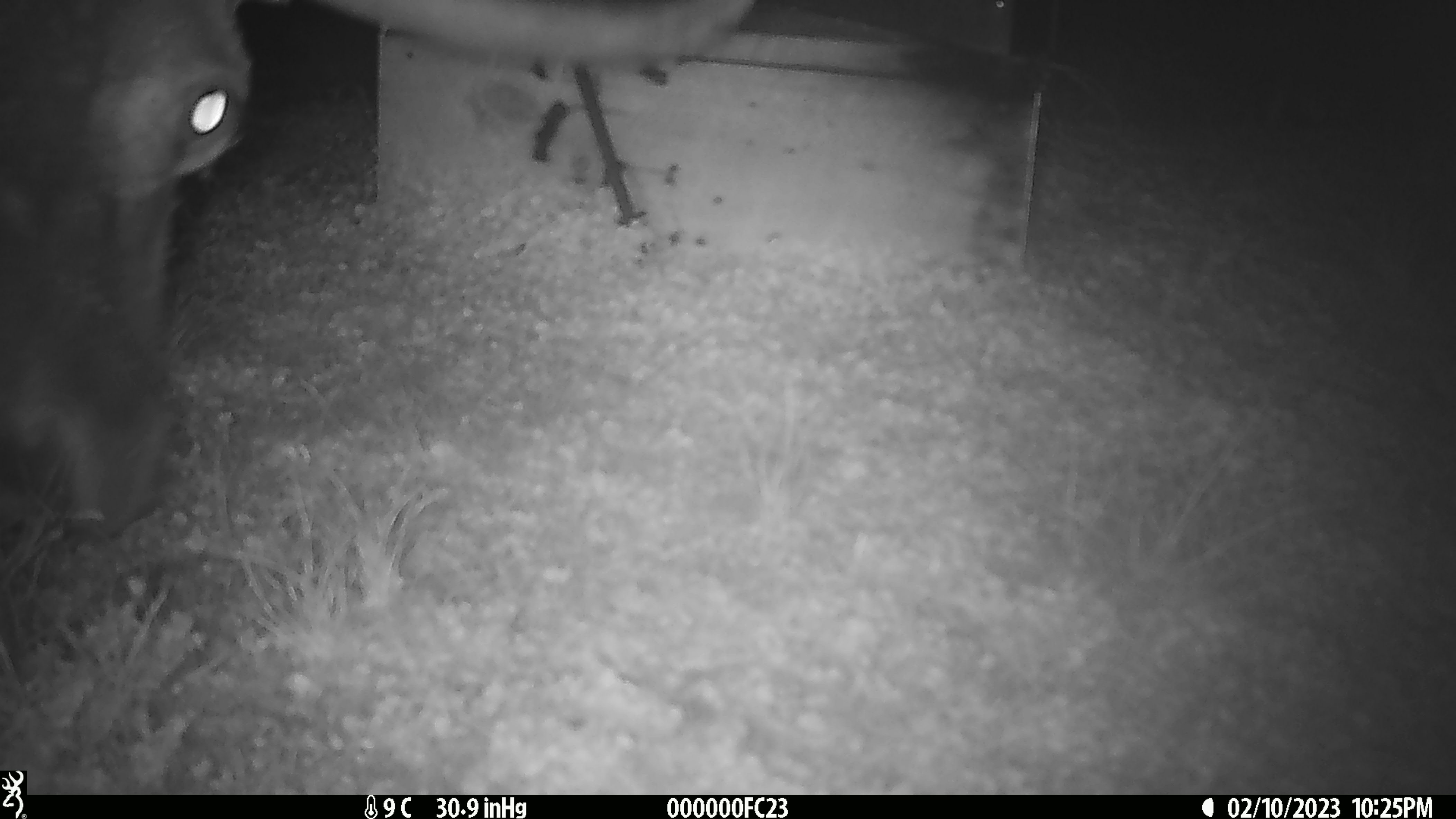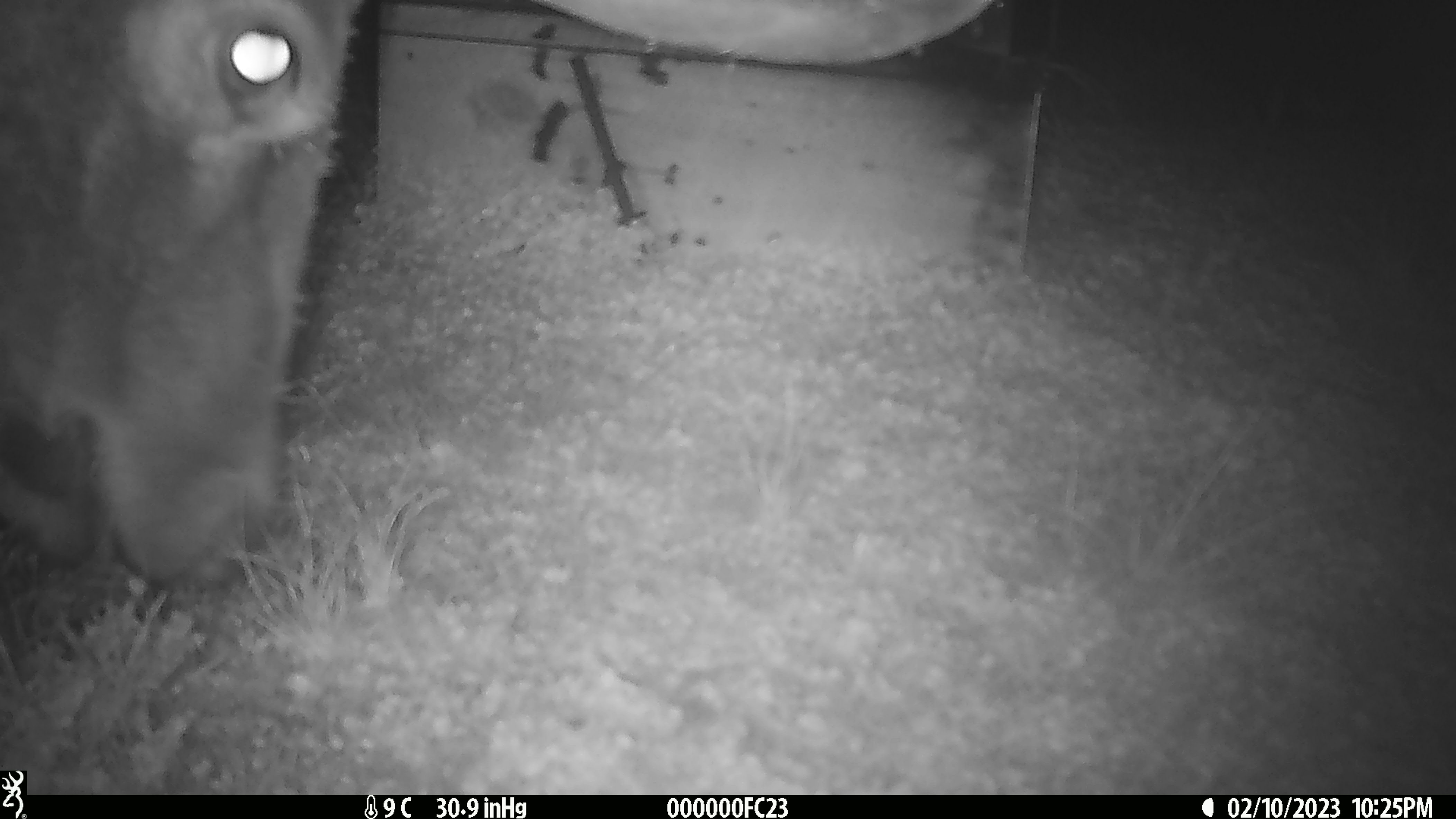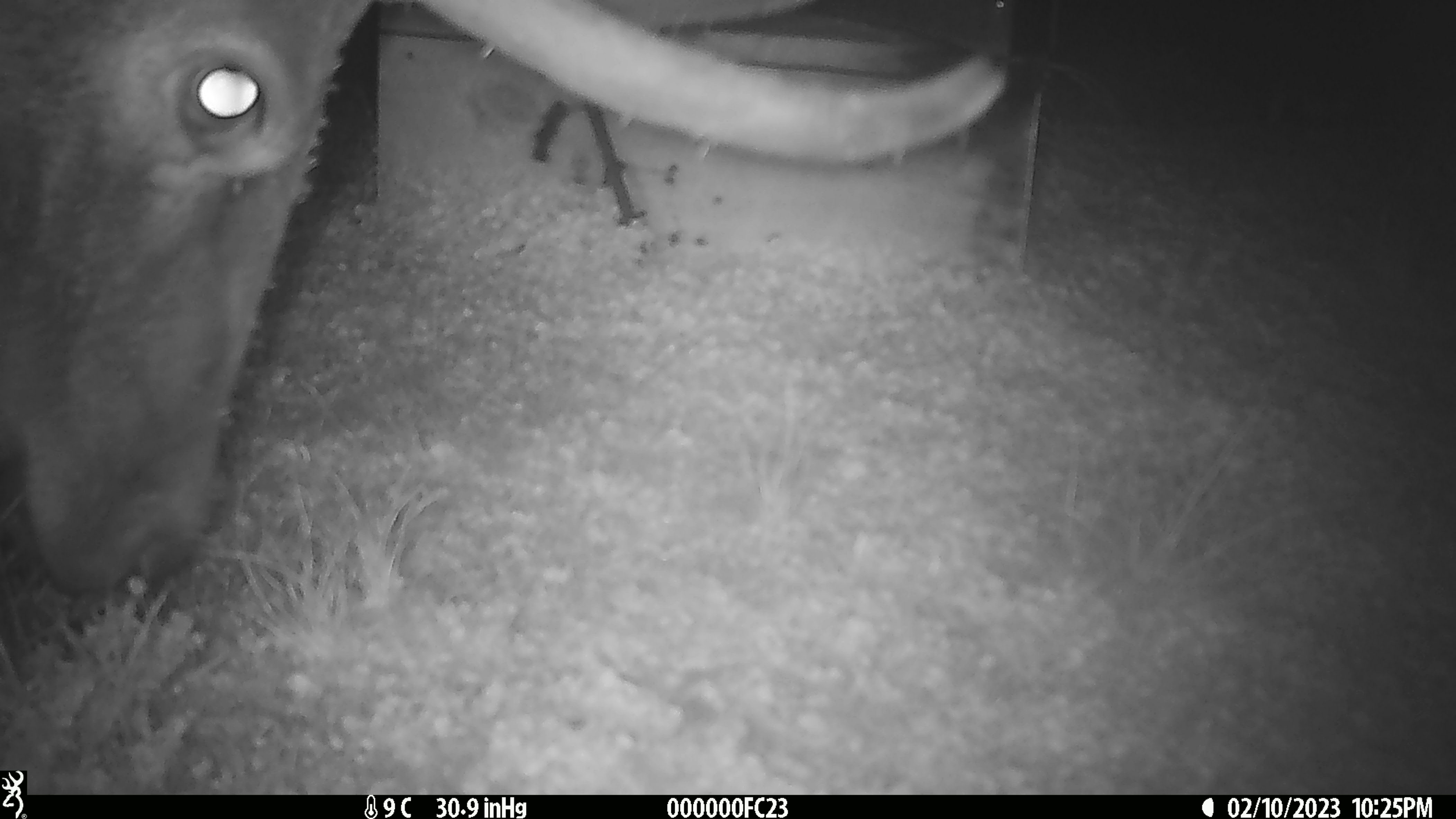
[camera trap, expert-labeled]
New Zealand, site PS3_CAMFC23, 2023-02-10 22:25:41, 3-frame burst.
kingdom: Animalia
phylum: Chordata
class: Mammalia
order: Artiodactyla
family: Cervidae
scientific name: Cervidae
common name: deer